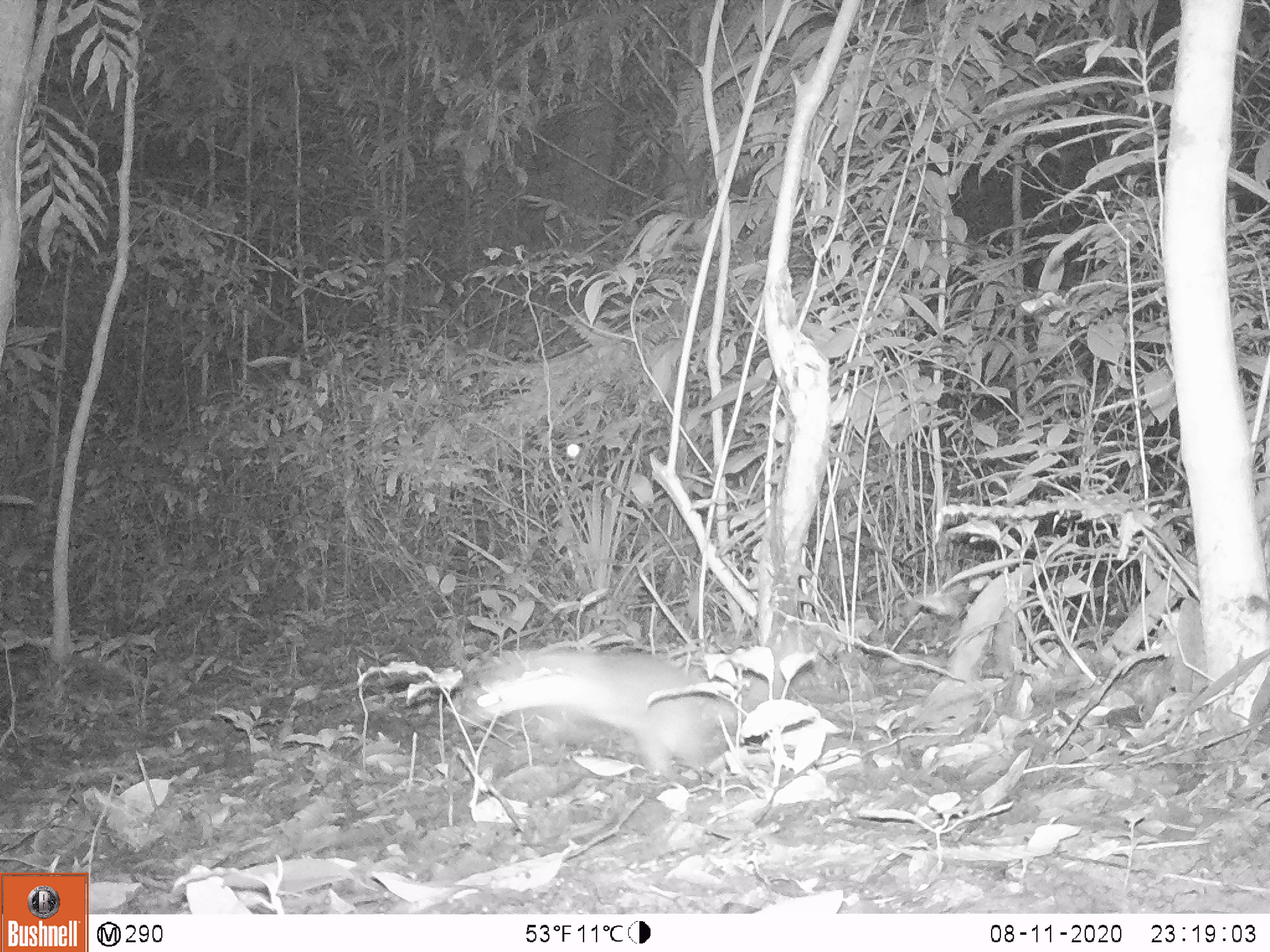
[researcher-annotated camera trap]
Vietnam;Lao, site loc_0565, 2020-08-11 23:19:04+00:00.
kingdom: Animalia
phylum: Chordata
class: Mammalia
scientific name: Mammalia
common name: mammal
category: unidentified small mammal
Unidentified small mammal (mammal) (Mammalia). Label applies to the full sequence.